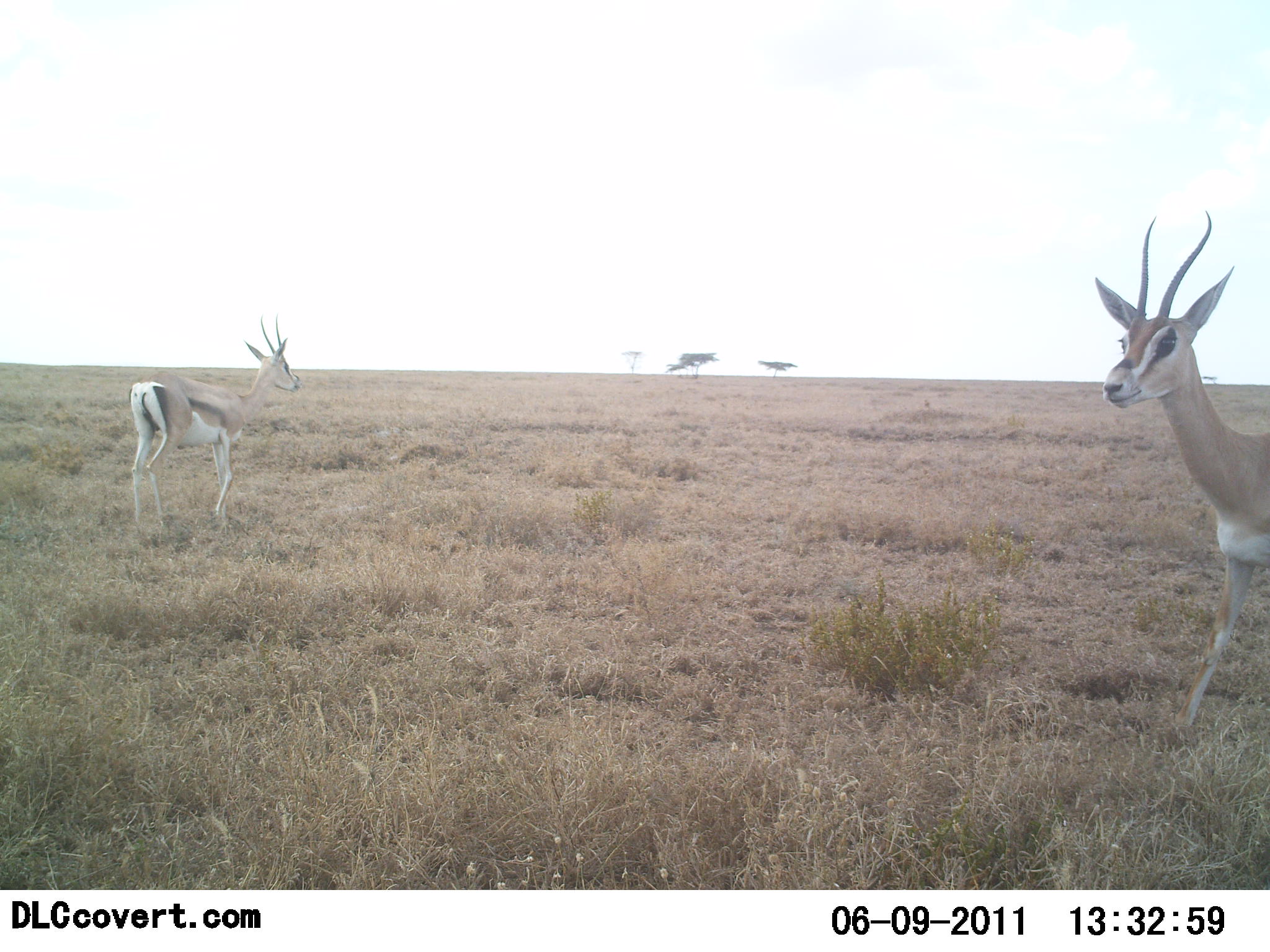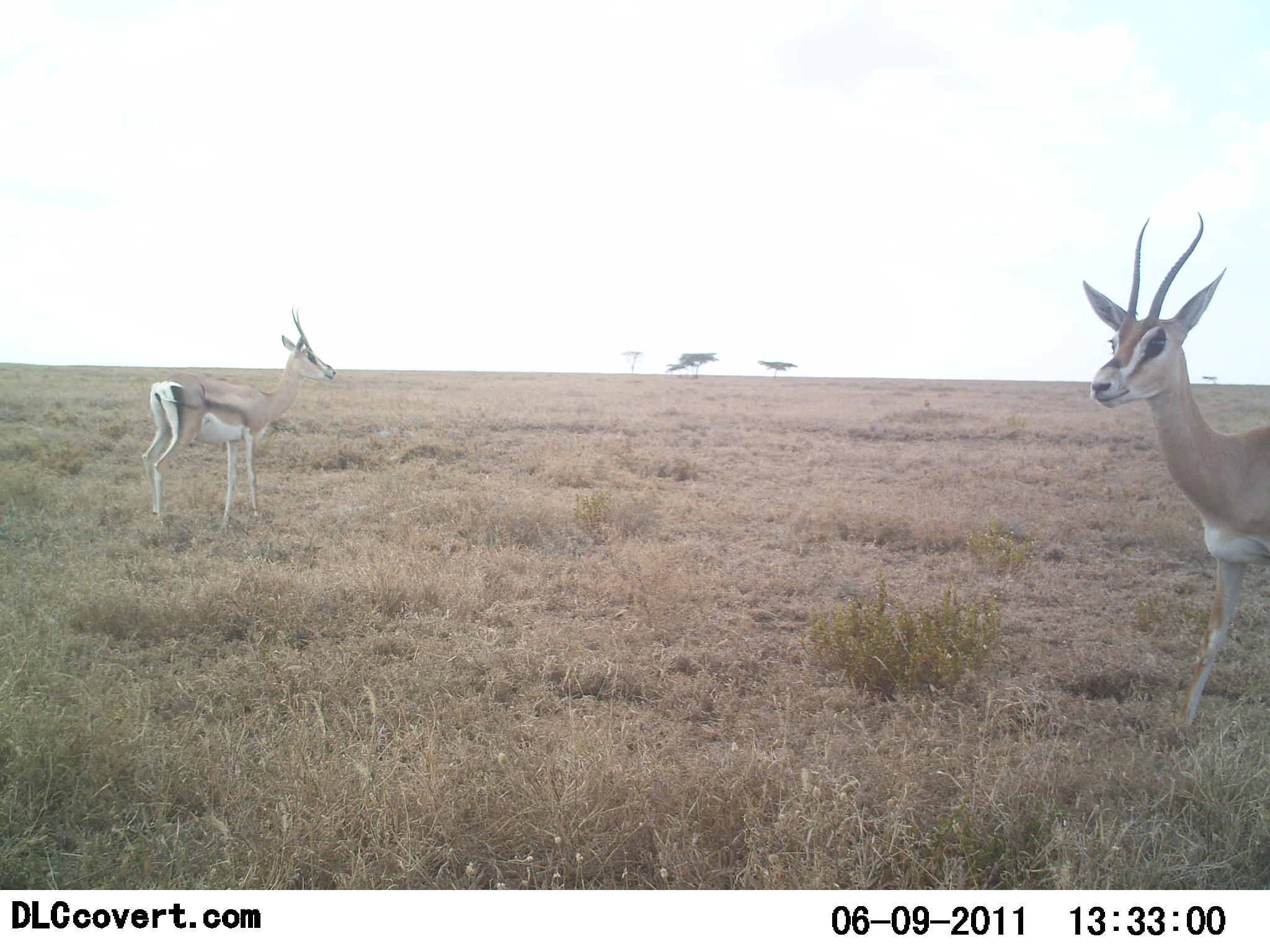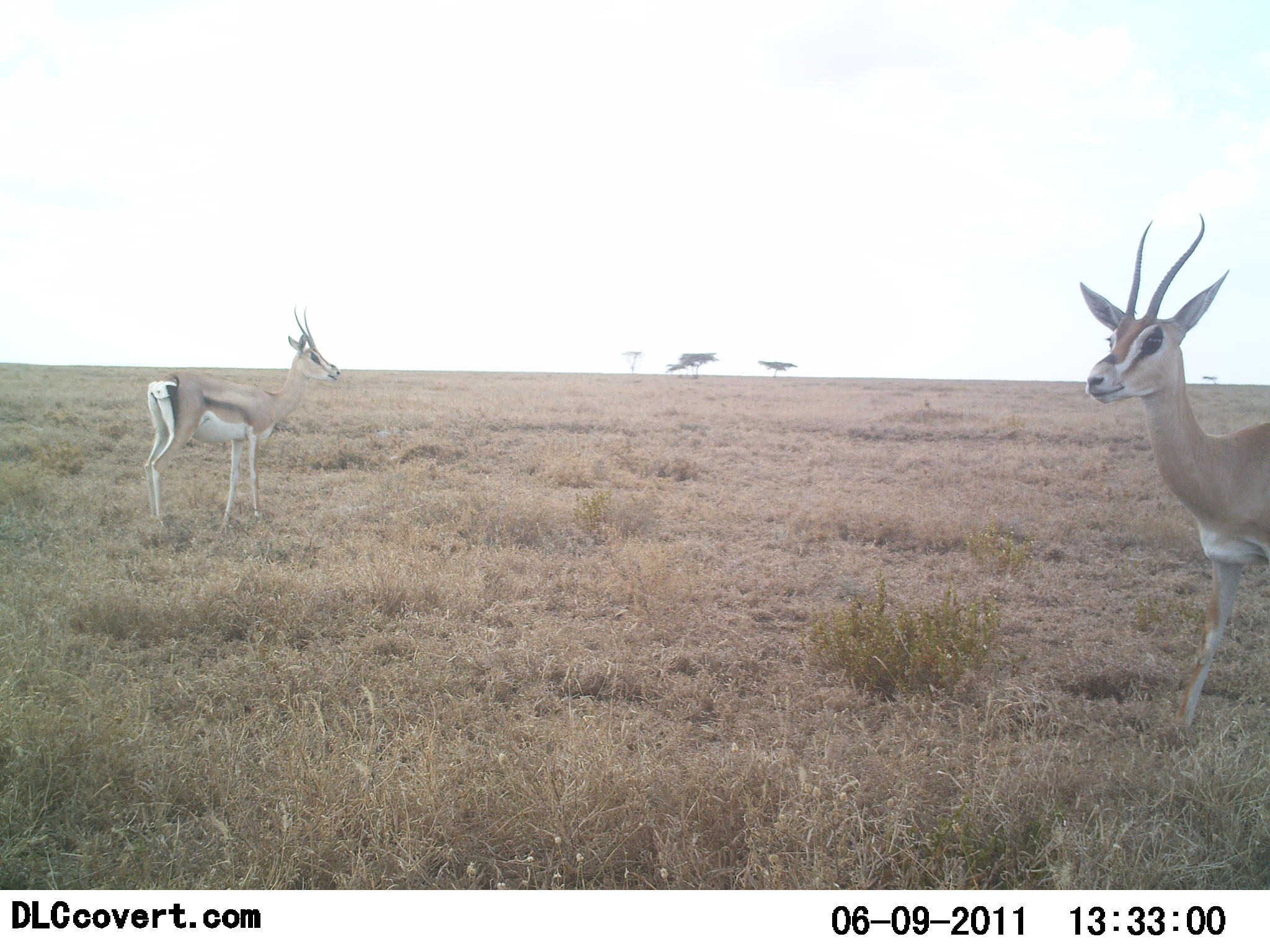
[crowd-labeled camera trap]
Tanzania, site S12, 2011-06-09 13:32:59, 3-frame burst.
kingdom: Animalia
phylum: Chordata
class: Mammalia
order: Artiodactyla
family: Bovidae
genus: Nanger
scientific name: Nanger granti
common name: grant's gazelle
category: gazellegrants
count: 2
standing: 90%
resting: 0%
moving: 10%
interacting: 0%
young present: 0%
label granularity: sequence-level